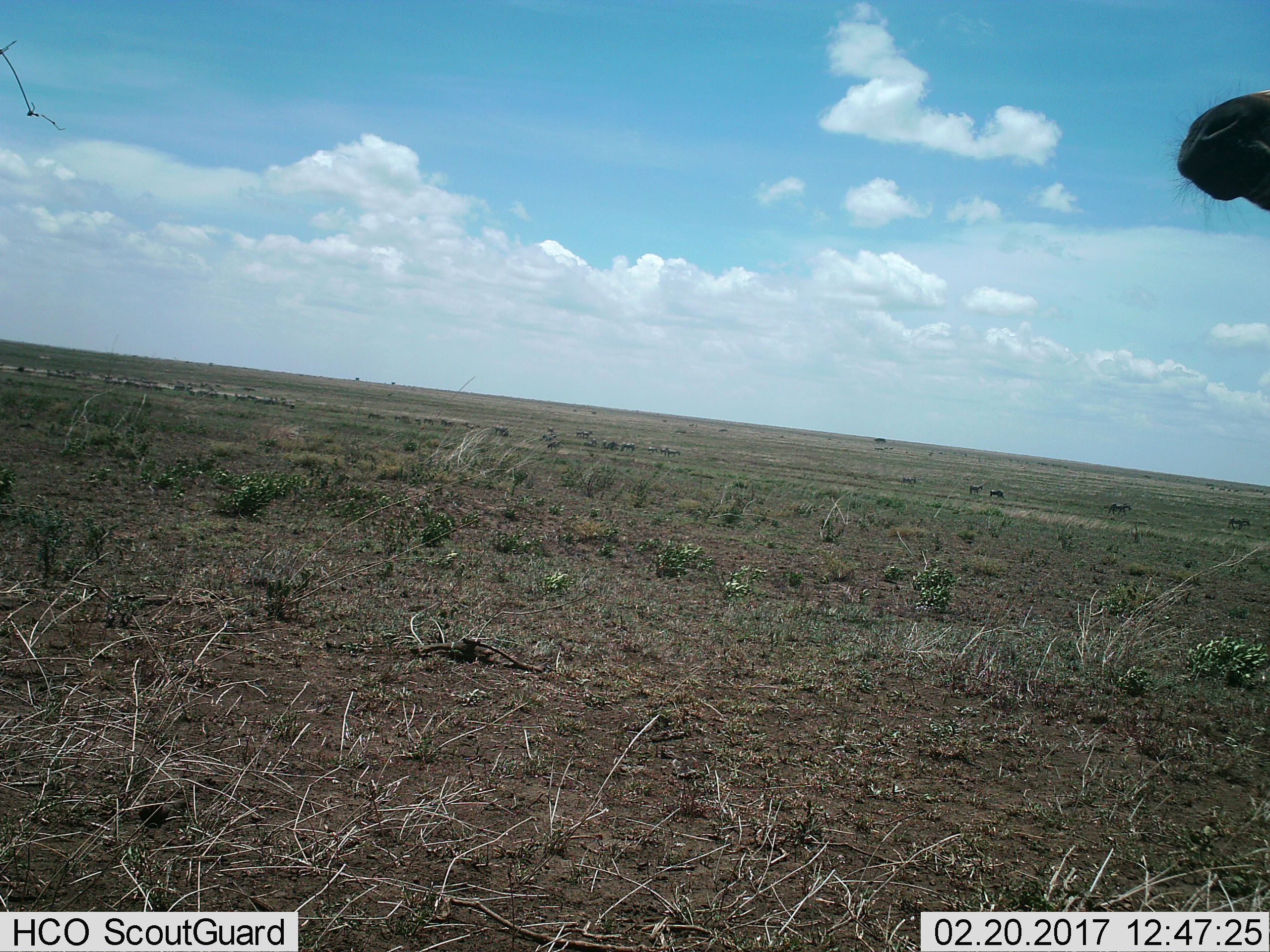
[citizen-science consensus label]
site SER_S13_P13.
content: unidentified animal